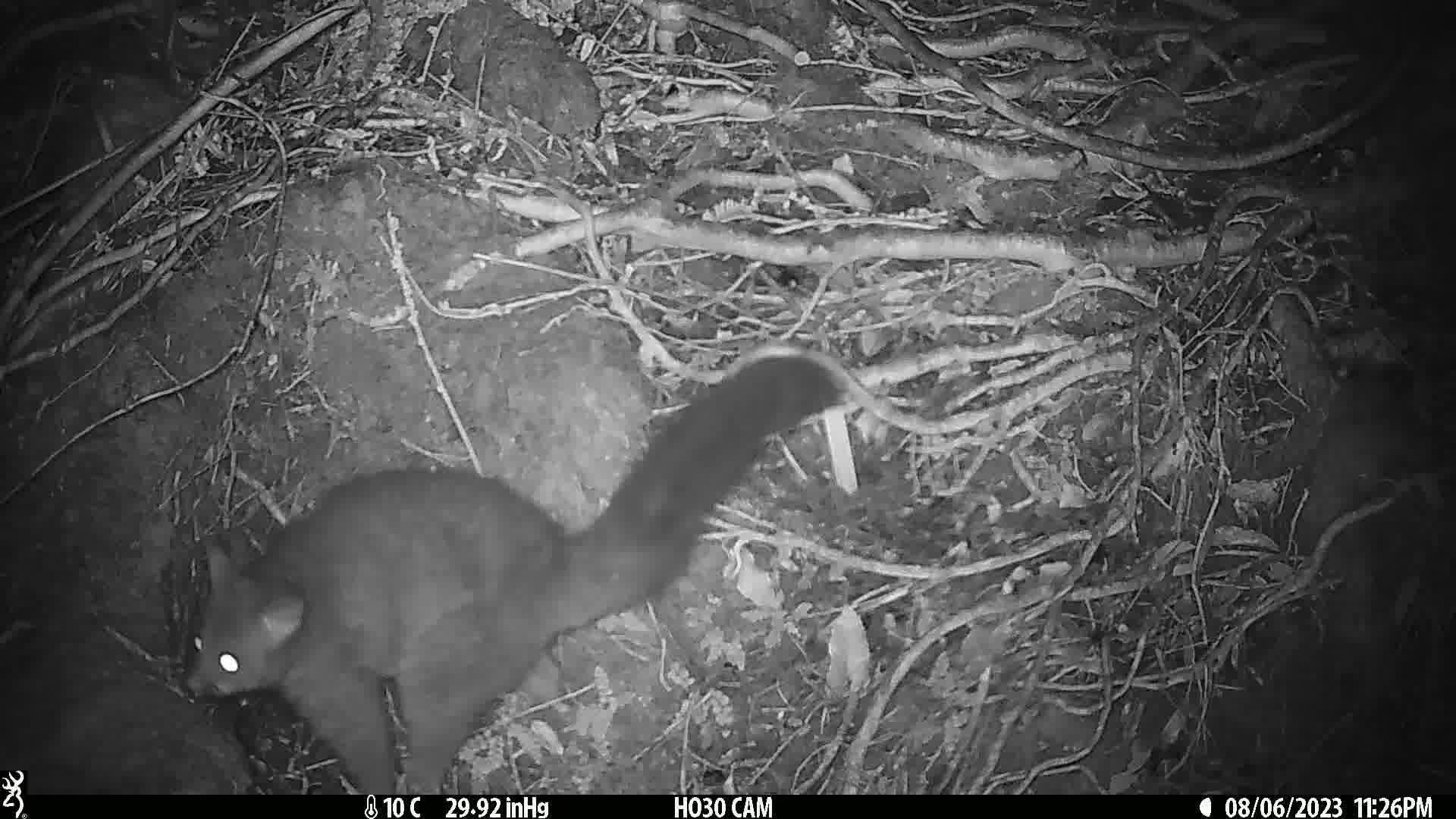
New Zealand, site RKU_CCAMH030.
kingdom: Animalia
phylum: Chordata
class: Mammalia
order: Diprotodontia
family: Phalangeridae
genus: Trichosurus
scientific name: Trichosurus vulpecula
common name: common brushtail possum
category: possum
Possum (common brushtail possum) (Trichosurus vulpecula).